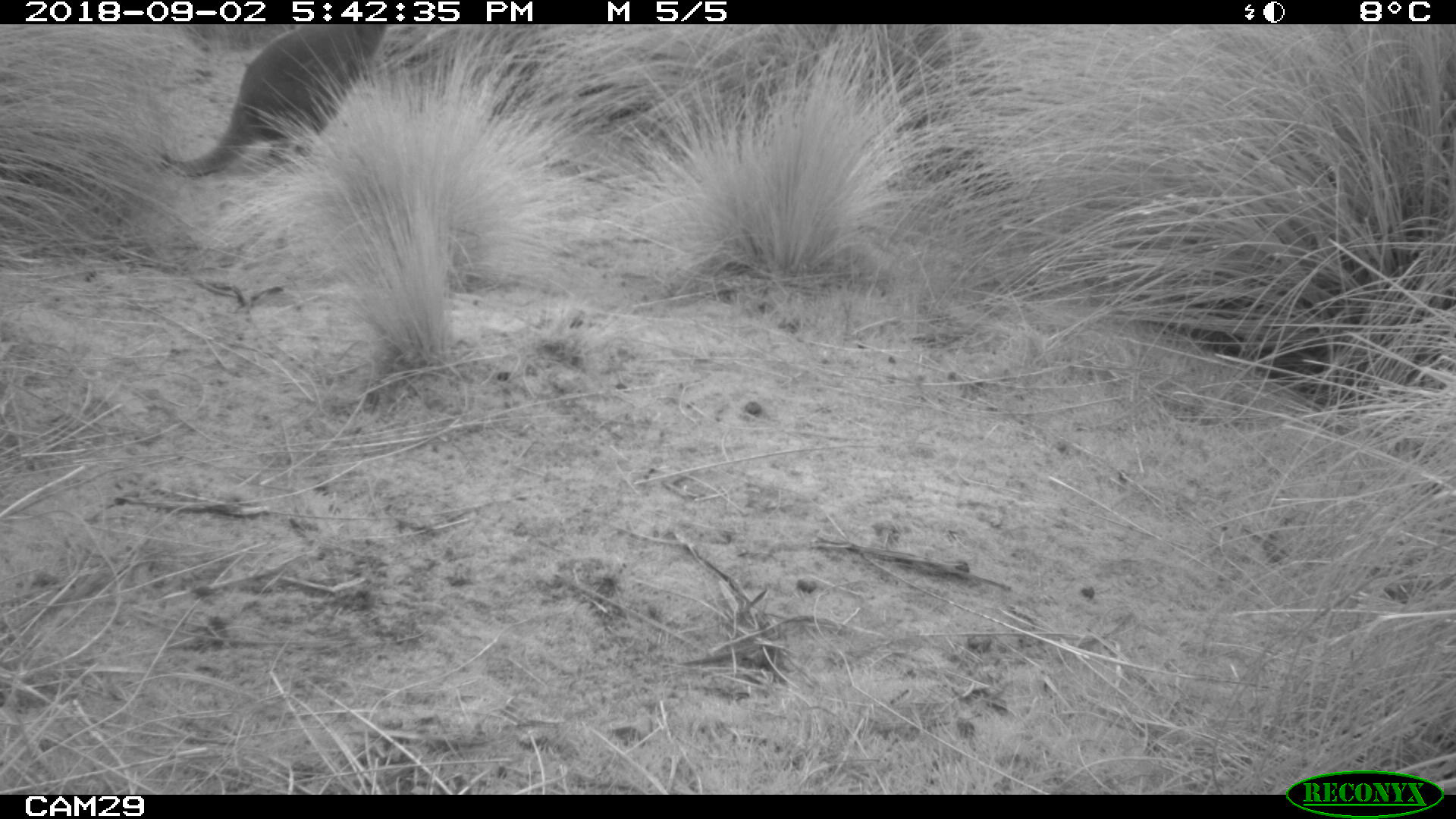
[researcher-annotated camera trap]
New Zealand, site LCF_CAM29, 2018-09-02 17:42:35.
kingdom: Animalia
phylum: Chordata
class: Mammalia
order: Diprotodontia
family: Macropodidae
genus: Notamacropus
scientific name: Notamacropus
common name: wallaby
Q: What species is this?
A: Wallaby (Notamacropus).